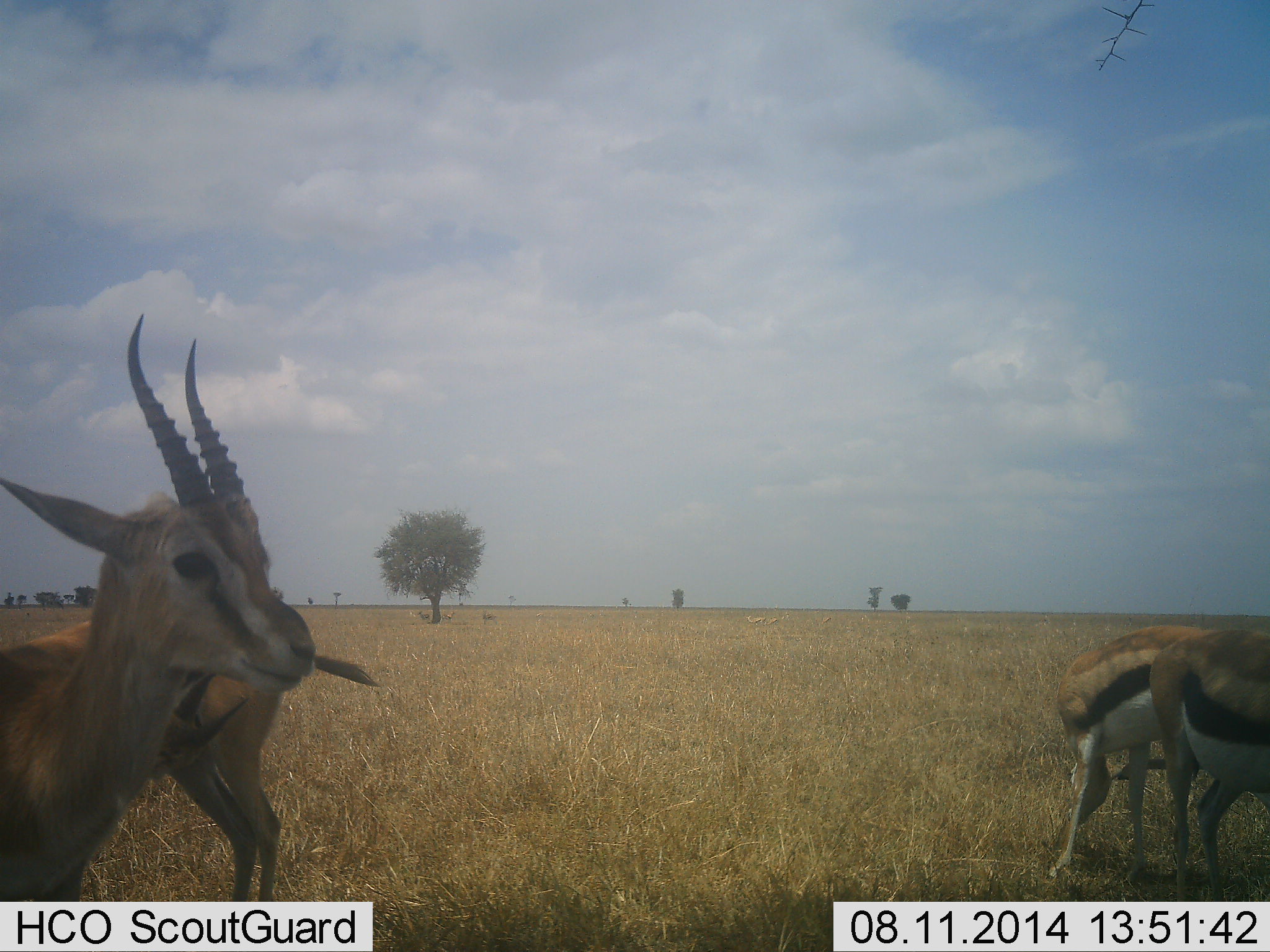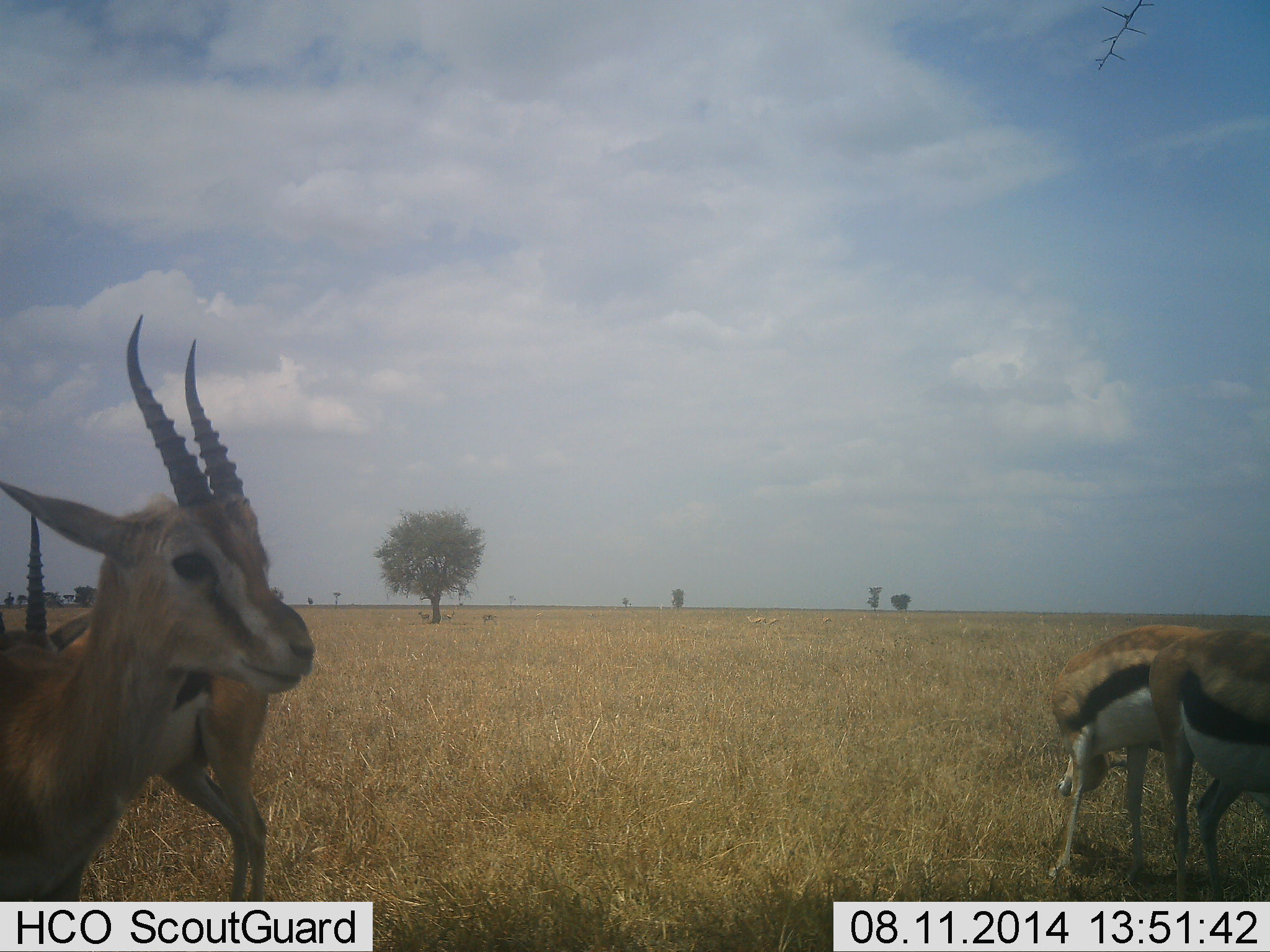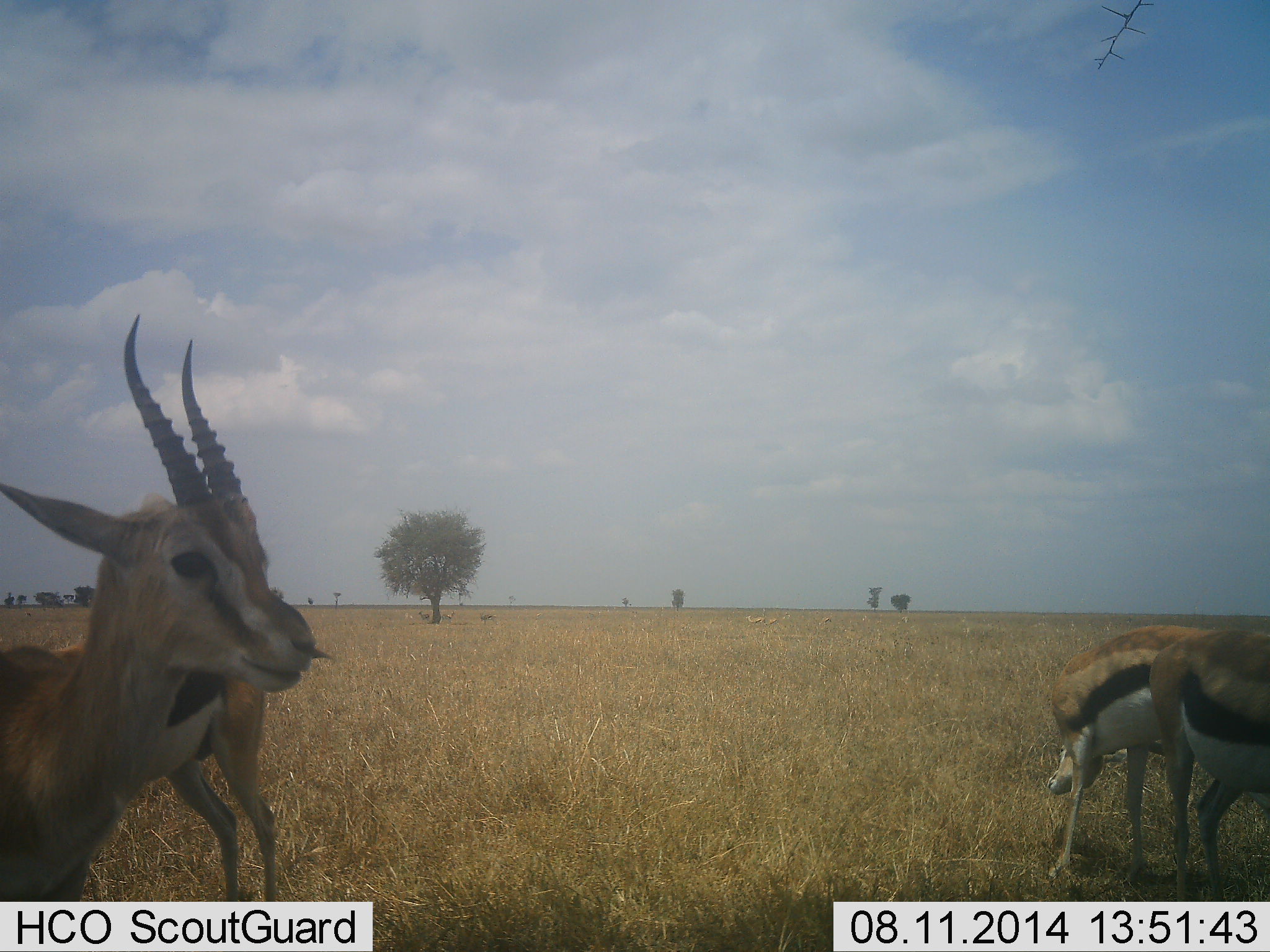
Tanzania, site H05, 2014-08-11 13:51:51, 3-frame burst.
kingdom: Animalia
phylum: Chordata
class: Mammalia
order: Artiodactyla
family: Bovidae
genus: Eudorcas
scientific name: Eudorcas thomsonii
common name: thomson's gazelle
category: gazellethomsons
Gazellethomsons (thomson's gazelle) (Eudorcas thomsonii), count 4. Behavior (volunteer vote fractions): standing 70%, resting 0%, moving 10%, interacting 0%. Young present (vote fraction): 0%. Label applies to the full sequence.